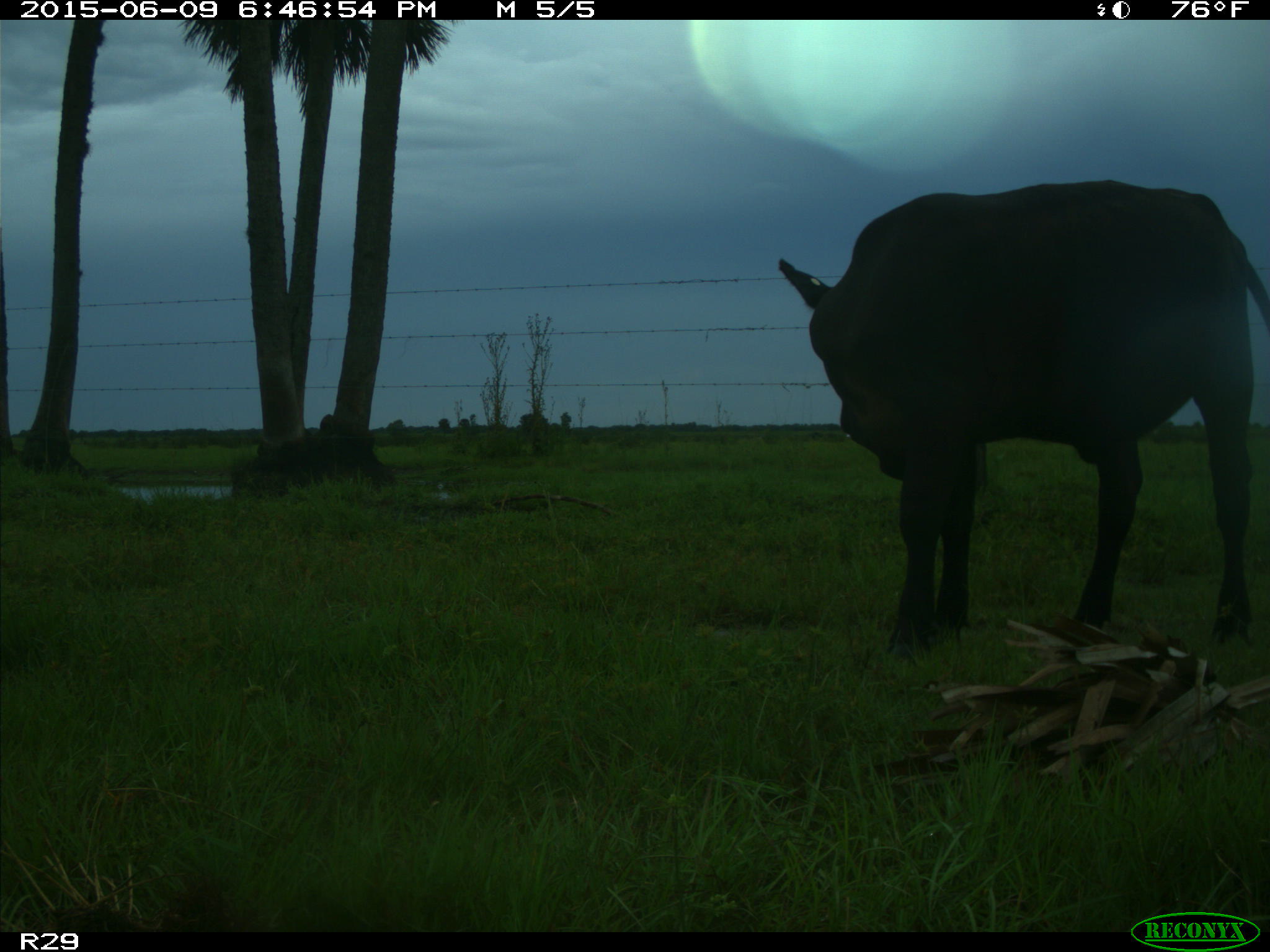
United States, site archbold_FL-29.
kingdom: Animalia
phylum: Chordata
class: Mammalia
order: Artiodactyla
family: Bovidae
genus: Bos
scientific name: Bos taurus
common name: domestic cow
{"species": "Bos taurus (domestic cow)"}